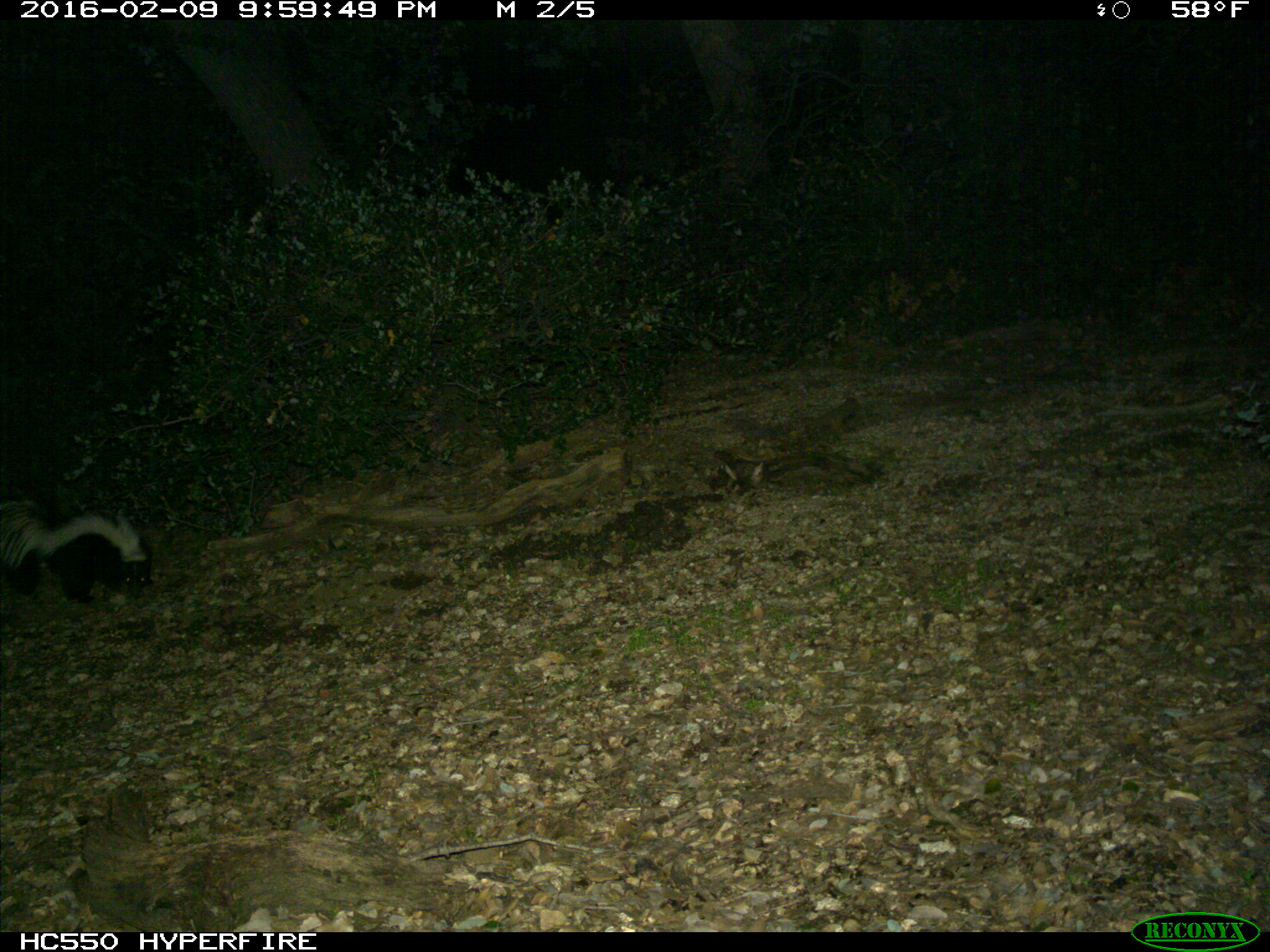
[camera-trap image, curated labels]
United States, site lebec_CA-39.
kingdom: Animalia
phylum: Chordata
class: Mammalia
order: Carnivora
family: Mephitidae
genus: Mephitis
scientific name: Mephitis mephitis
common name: striped skunk